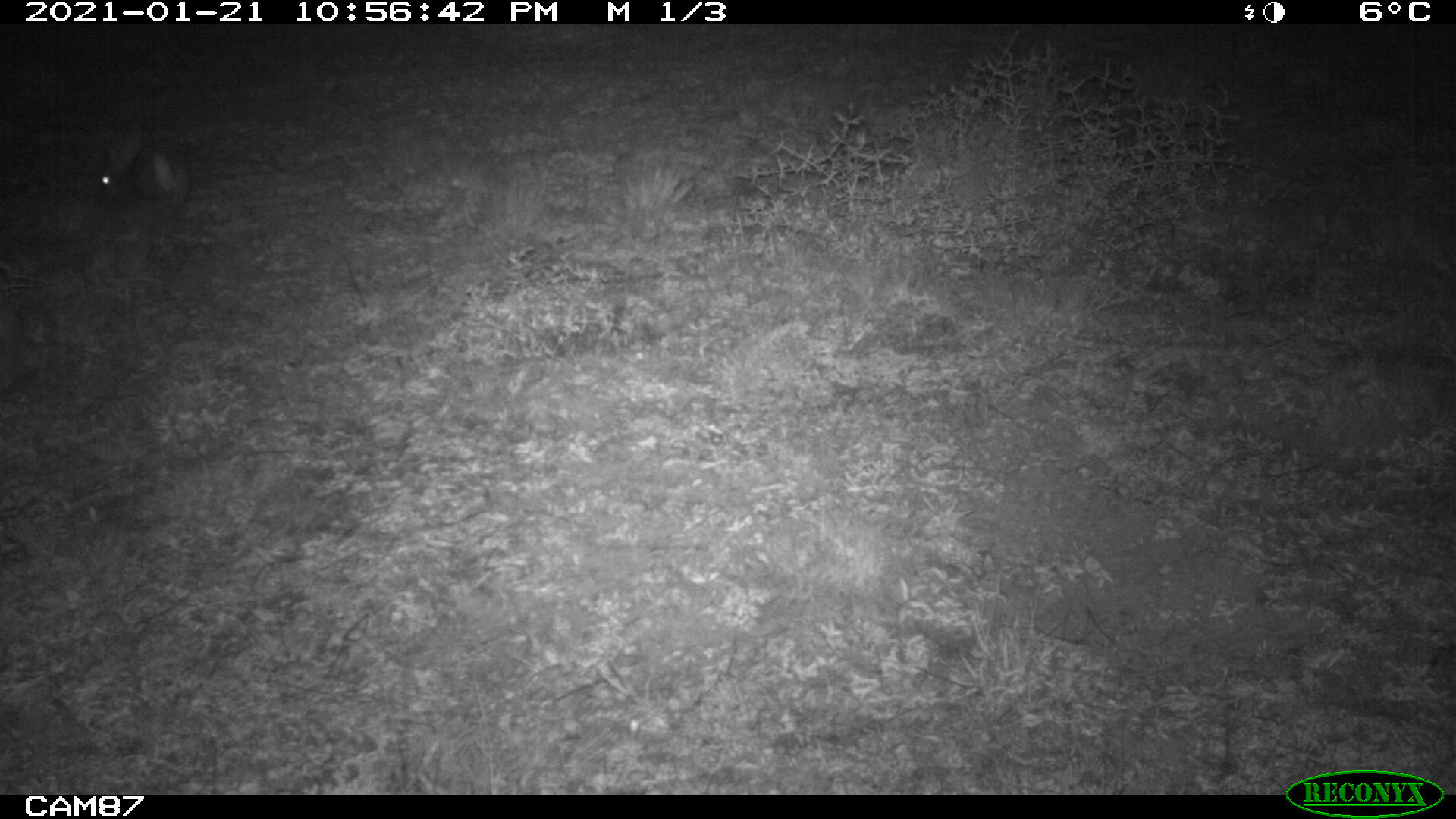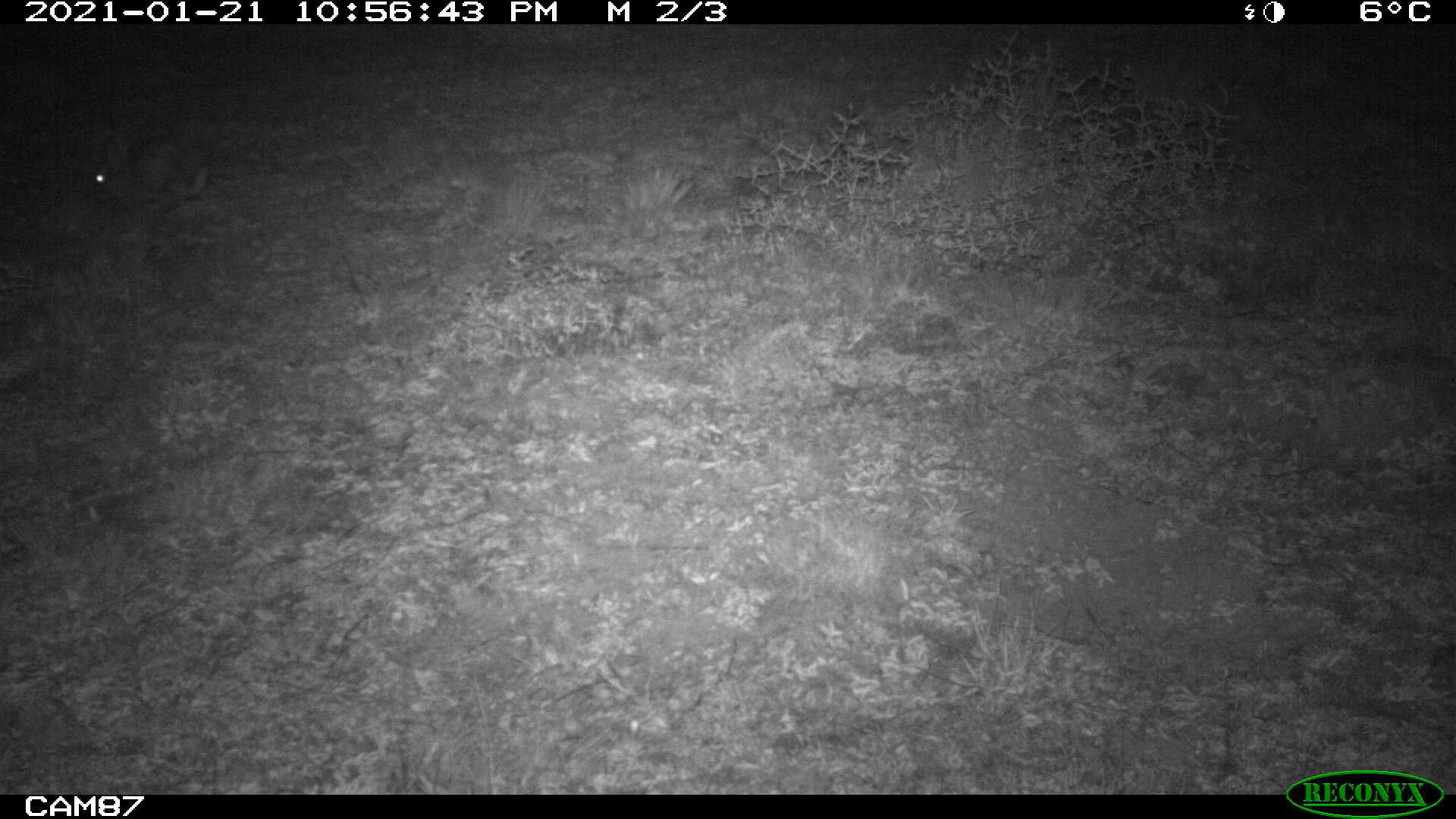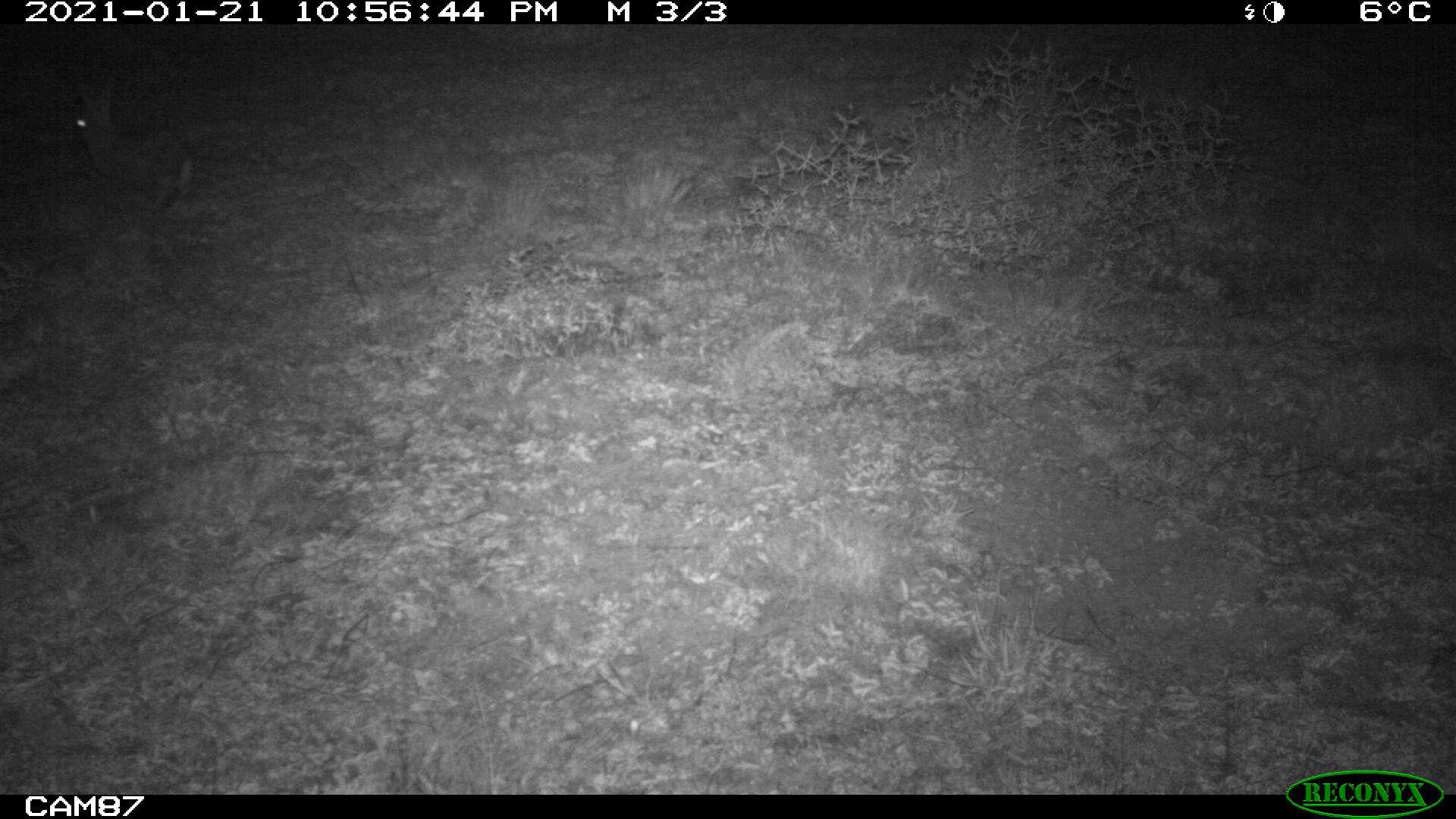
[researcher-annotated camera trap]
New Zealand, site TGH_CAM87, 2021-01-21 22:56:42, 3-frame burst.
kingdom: Animalia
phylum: Chordata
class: Mammalia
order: Lagomorpha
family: Leporidae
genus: Oryctolagus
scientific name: Oryctolagus cuniculus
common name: european rabbit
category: rabbit